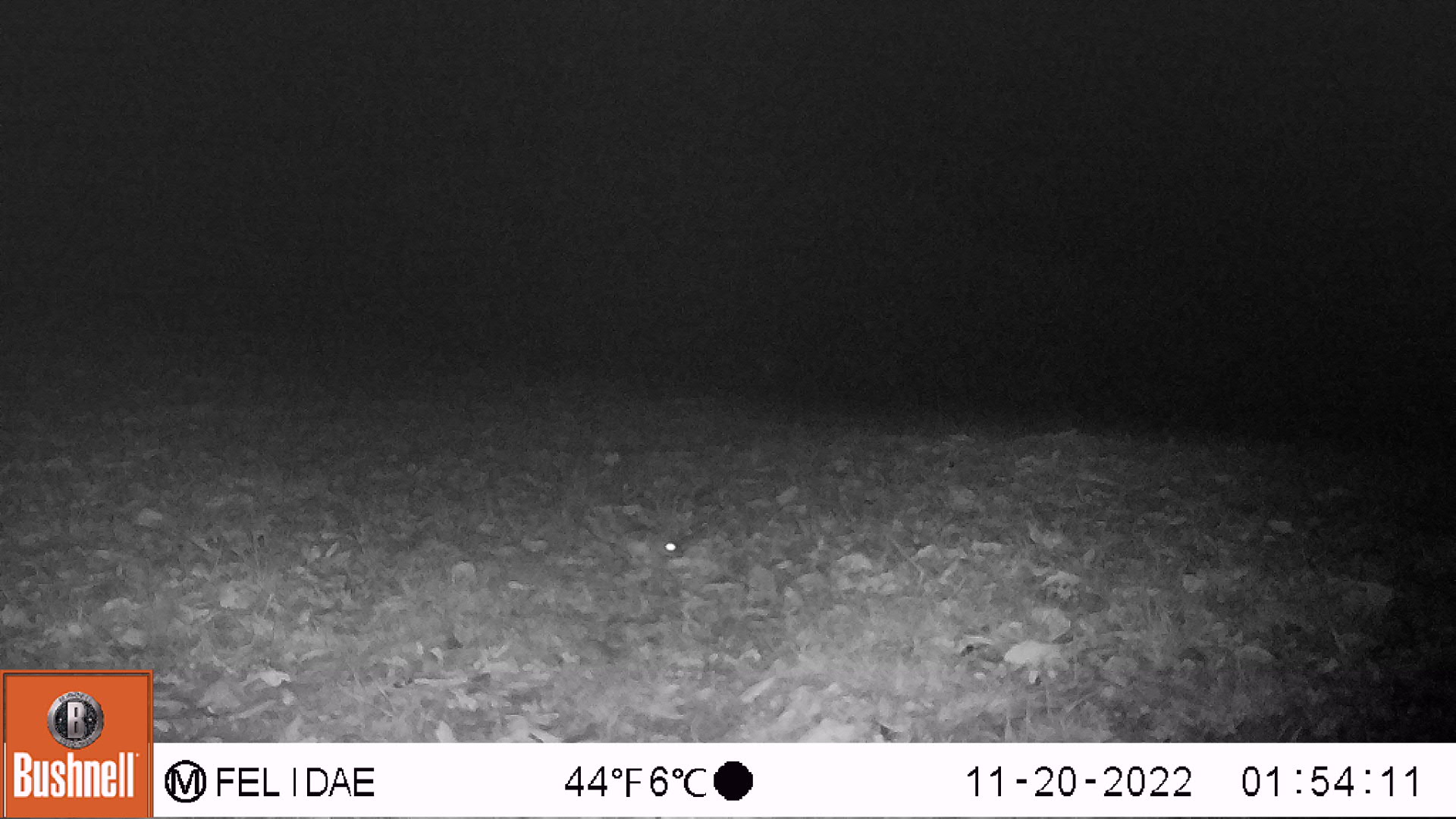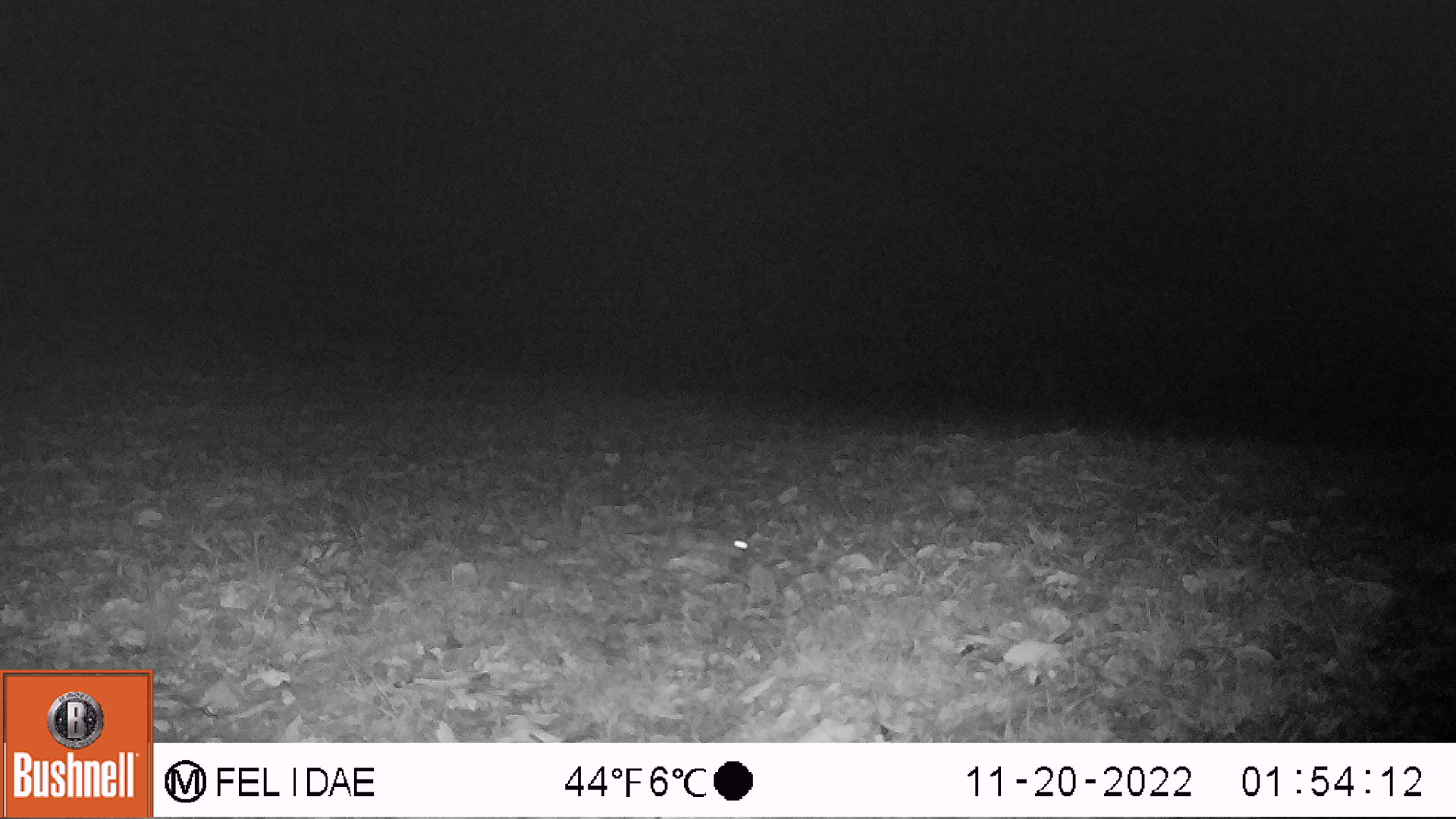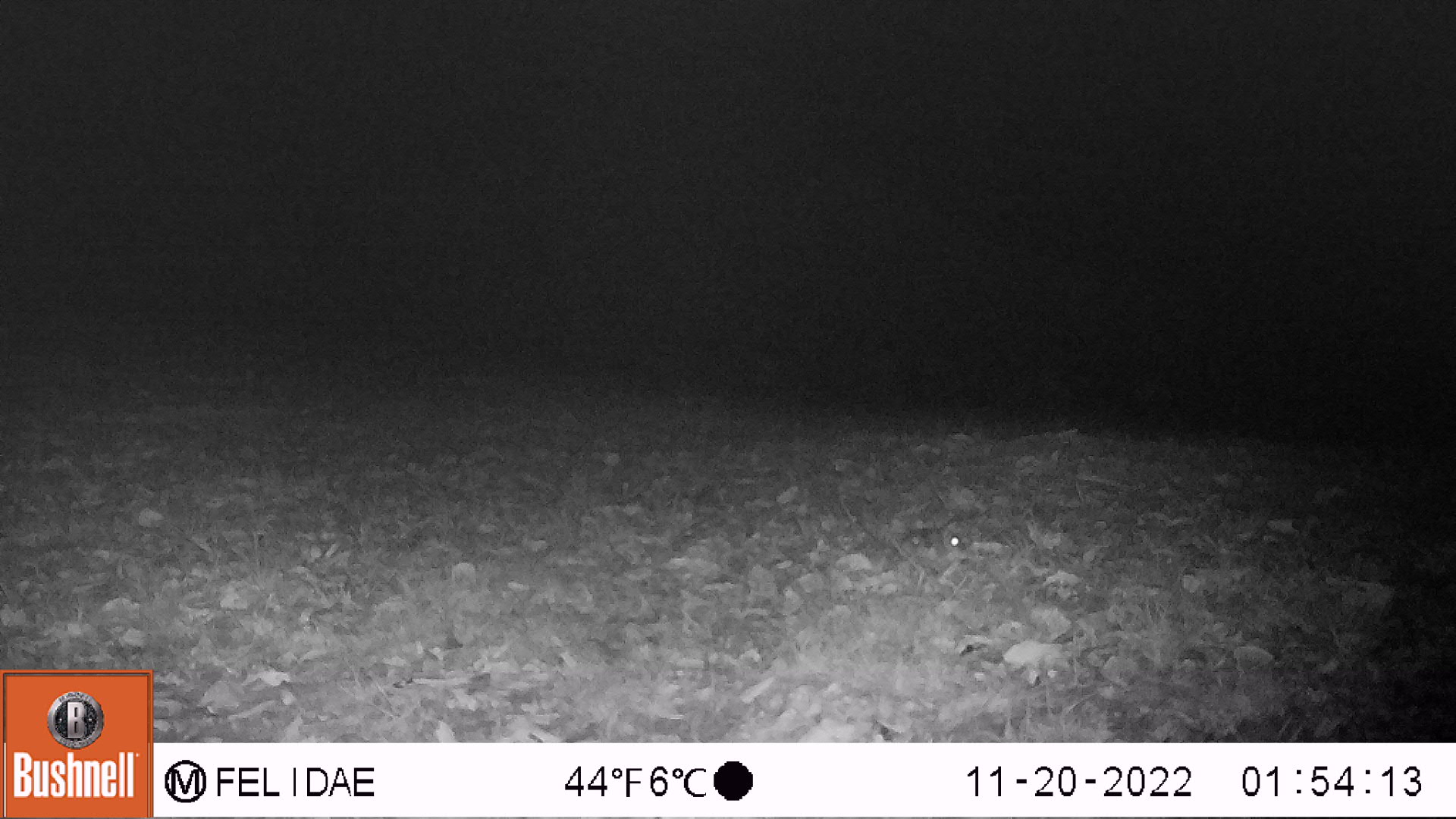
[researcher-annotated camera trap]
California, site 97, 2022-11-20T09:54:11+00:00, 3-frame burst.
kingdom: Animalia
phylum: Chordata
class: Mammalia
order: Rodentia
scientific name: Rodentia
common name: mouse or rat